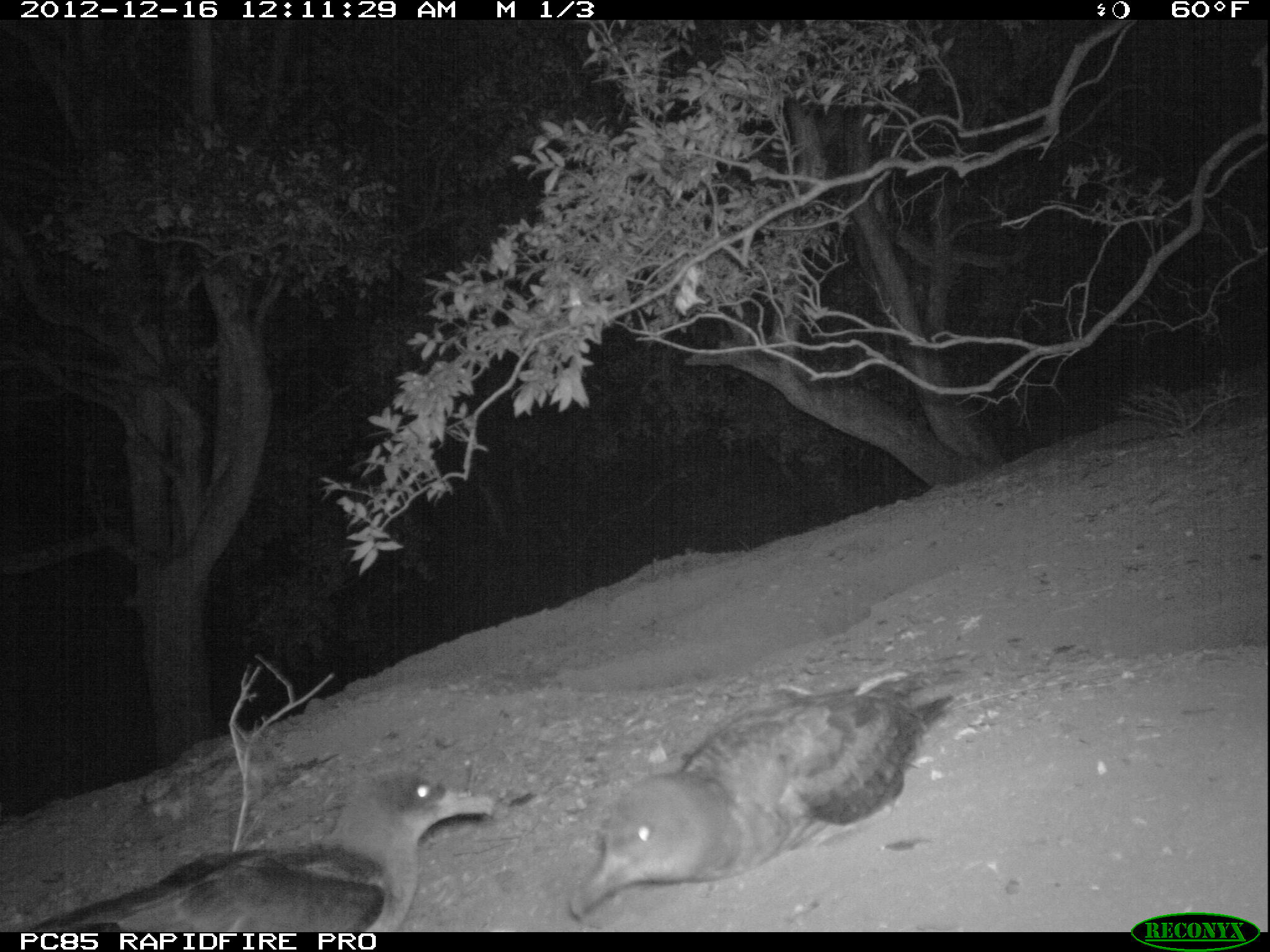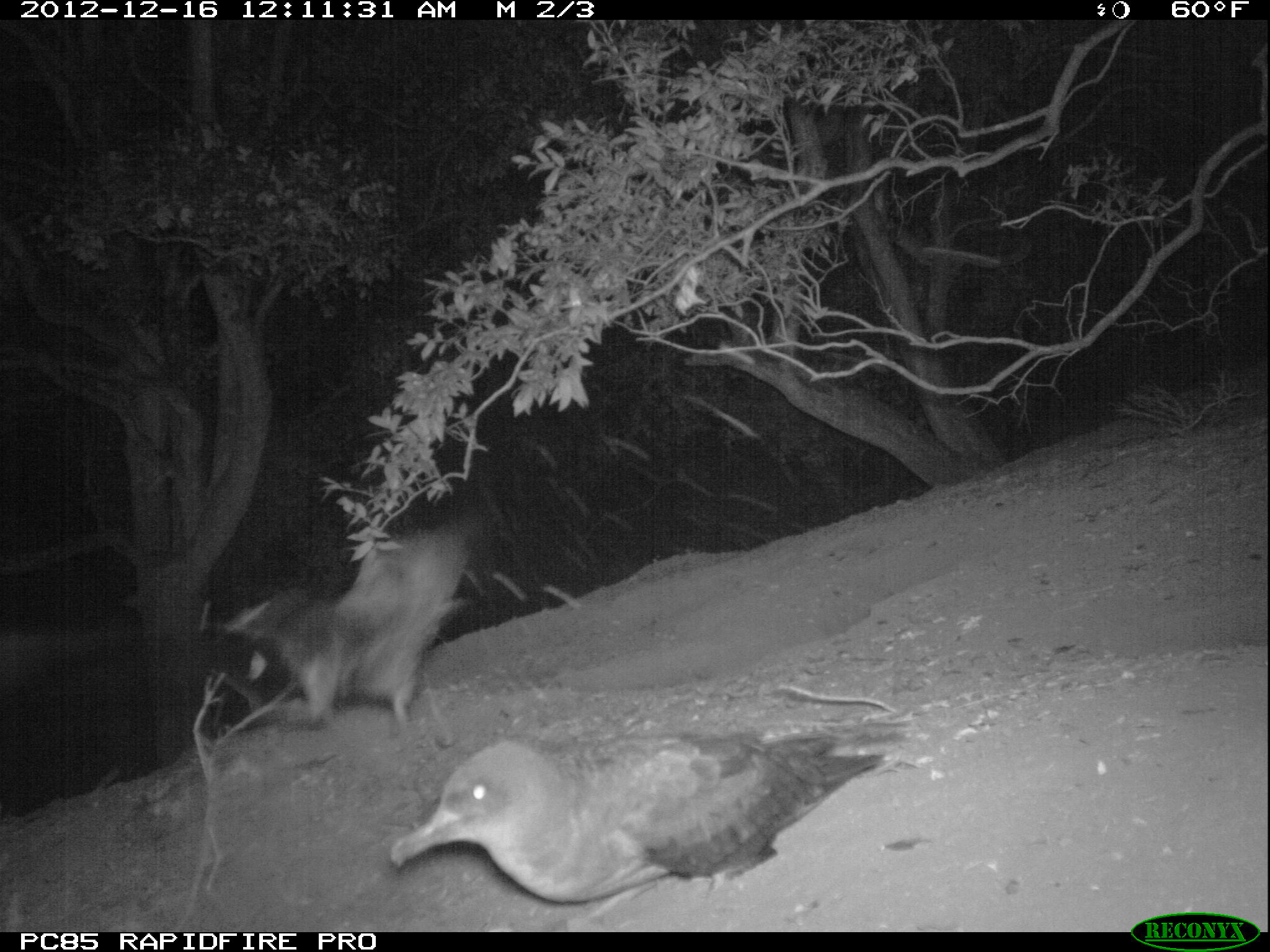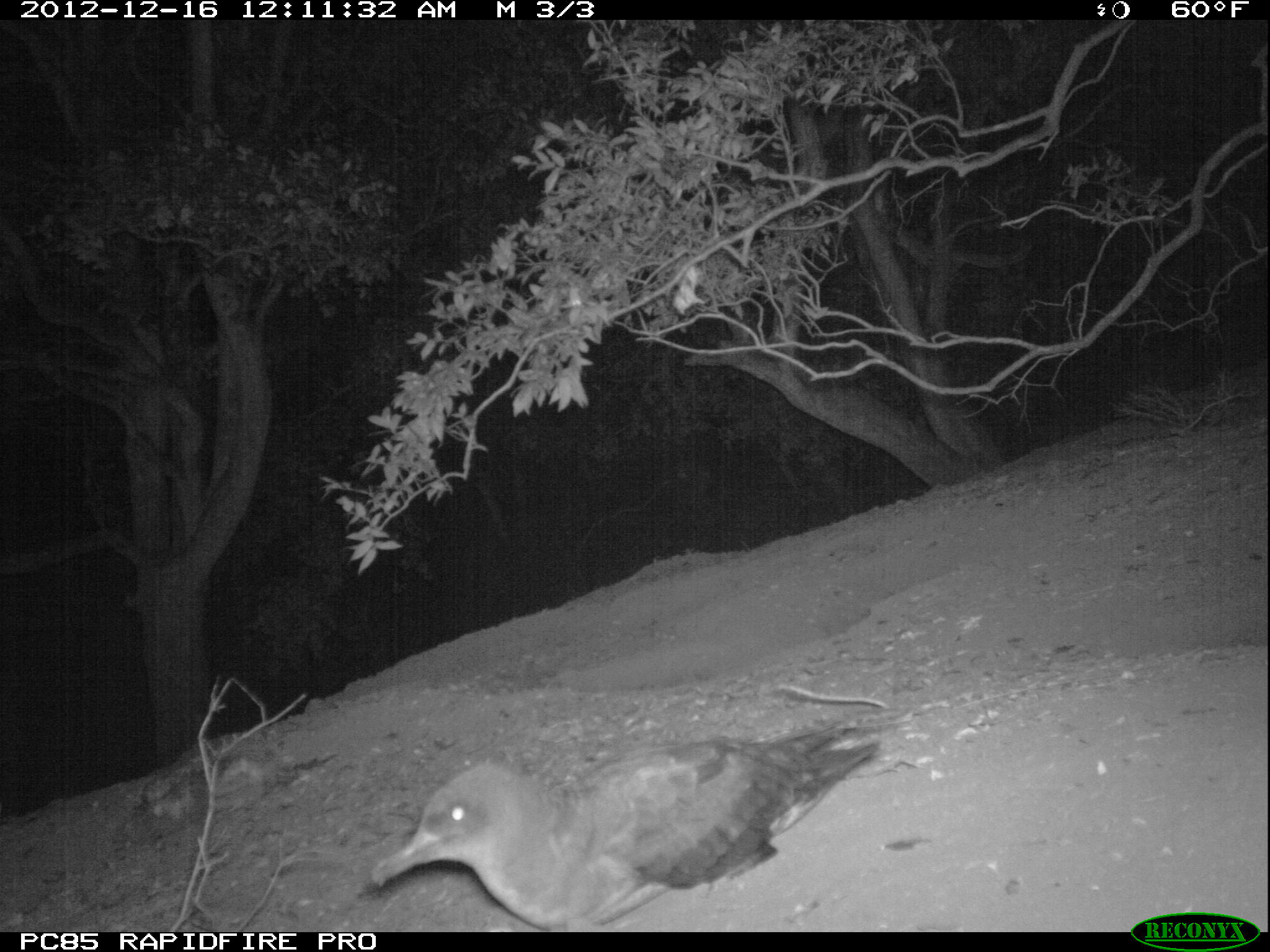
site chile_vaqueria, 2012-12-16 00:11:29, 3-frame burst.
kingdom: Animalia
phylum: Chordata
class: Aves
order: Procellariiformes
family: Procellariidae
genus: Calonectris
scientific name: Calonectris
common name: shearwater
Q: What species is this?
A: Shearwater (Calonectris).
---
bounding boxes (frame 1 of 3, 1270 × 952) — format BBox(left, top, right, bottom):
shearwater: BBox(566, 683, 959, 926); BBox(8, 757, 487, 933)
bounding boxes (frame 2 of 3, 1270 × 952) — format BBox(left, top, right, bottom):
shearwater: BBox(14, 499, 478, 774); BBox(374, 723, 910, 914)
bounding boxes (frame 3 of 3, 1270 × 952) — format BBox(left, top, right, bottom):
shearwater: BBox(357, 727, 890, 931)